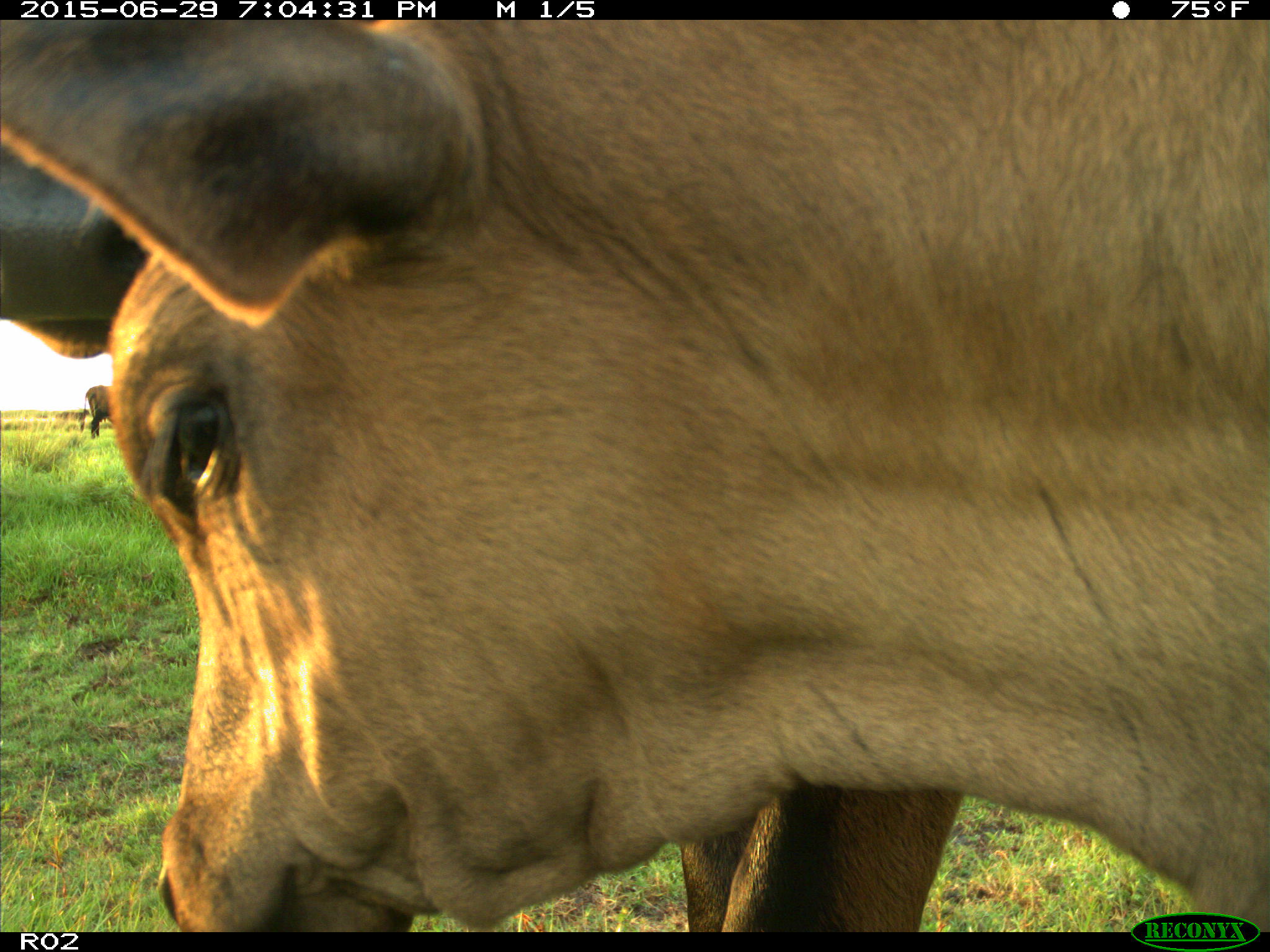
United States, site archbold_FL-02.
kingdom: Animalia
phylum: Chordata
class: Mammalia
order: Artiodactyla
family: Bovidae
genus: Bos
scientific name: Bos taurus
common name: domestic cow